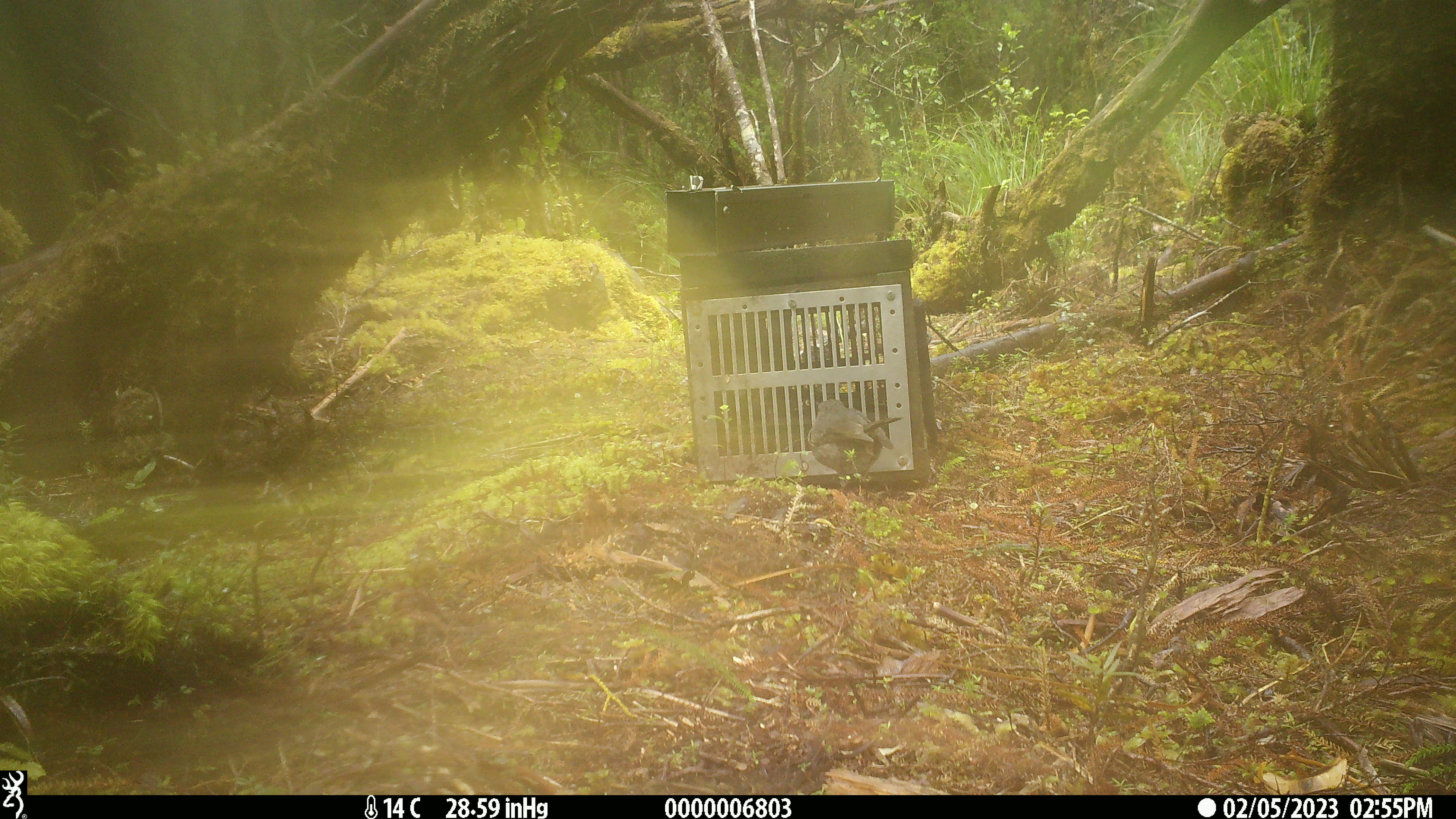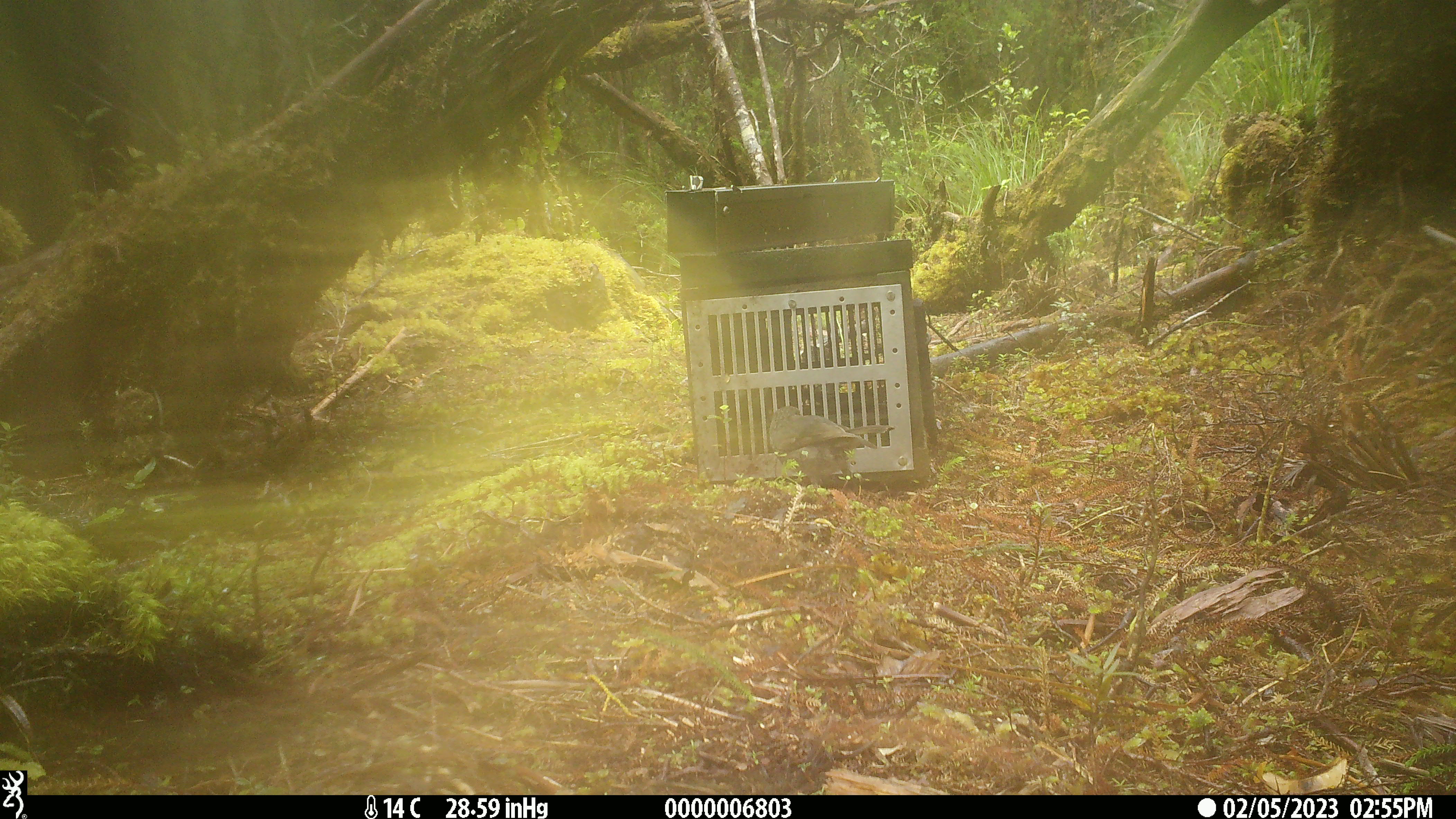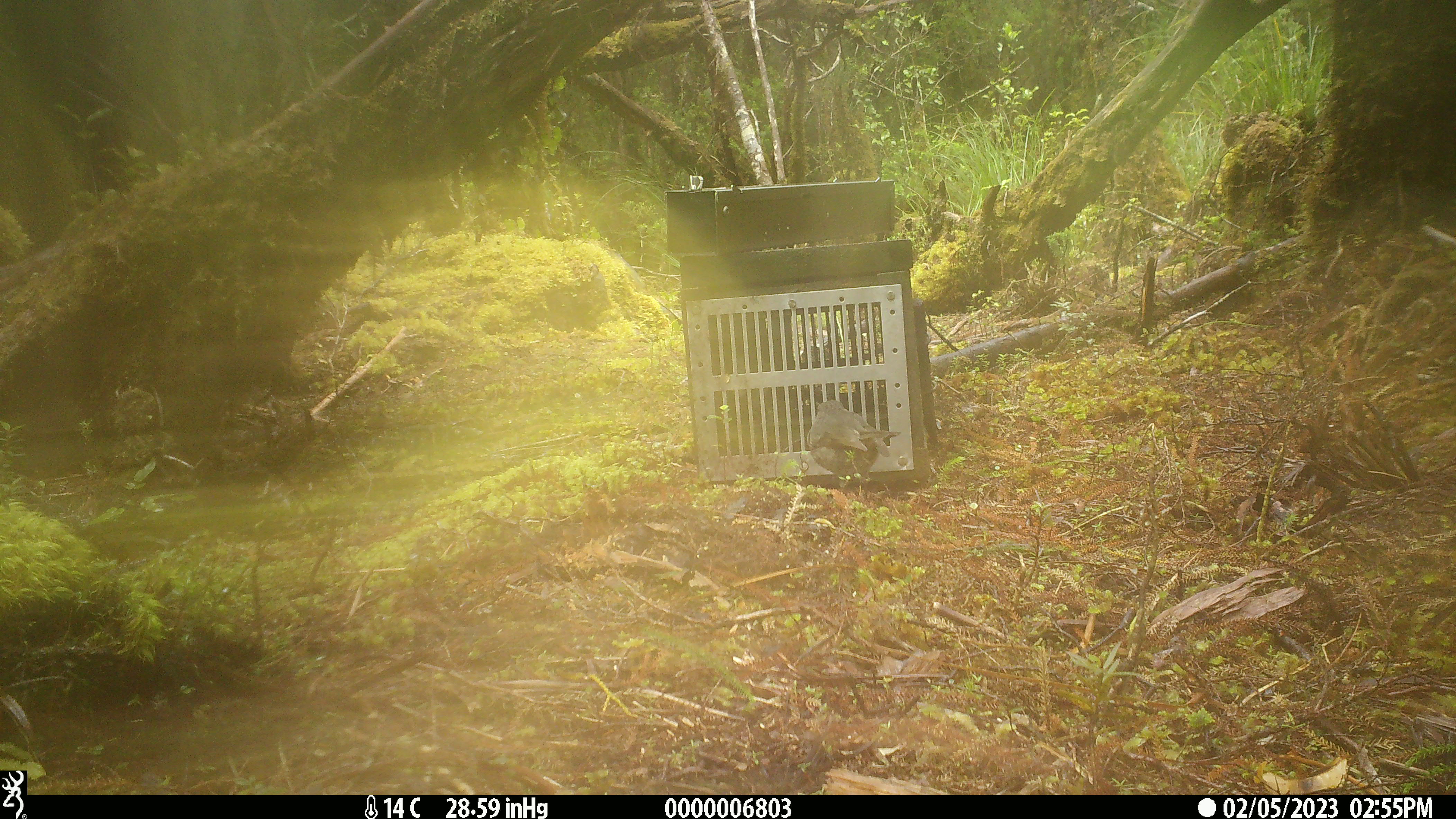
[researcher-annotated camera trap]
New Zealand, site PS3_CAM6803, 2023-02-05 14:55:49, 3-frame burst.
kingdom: Animalia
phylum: Chordata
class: Aves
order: Passeriformes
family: Petroicidae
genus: Petroica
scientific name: Petroica australis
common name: new zealand robin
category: robin